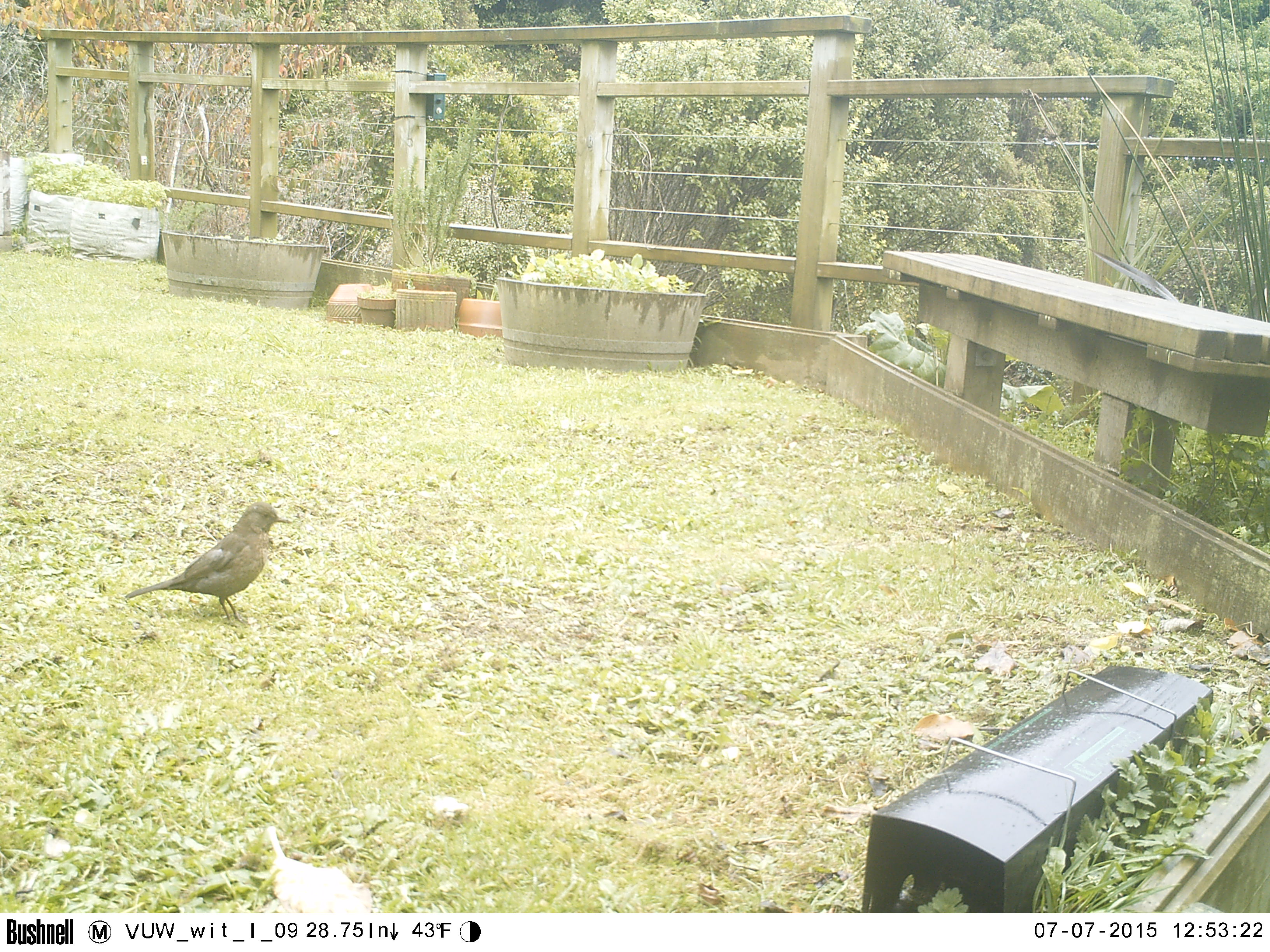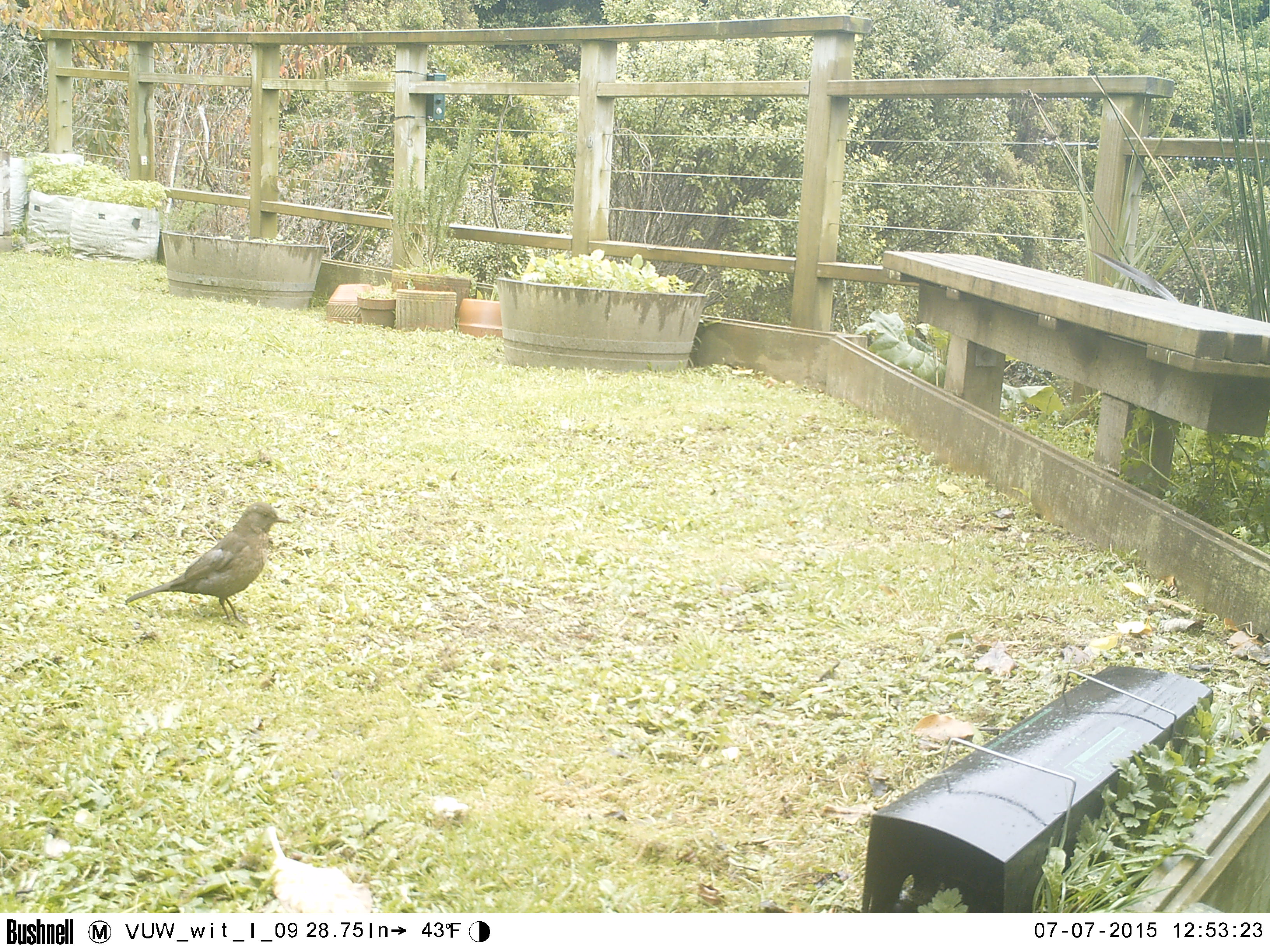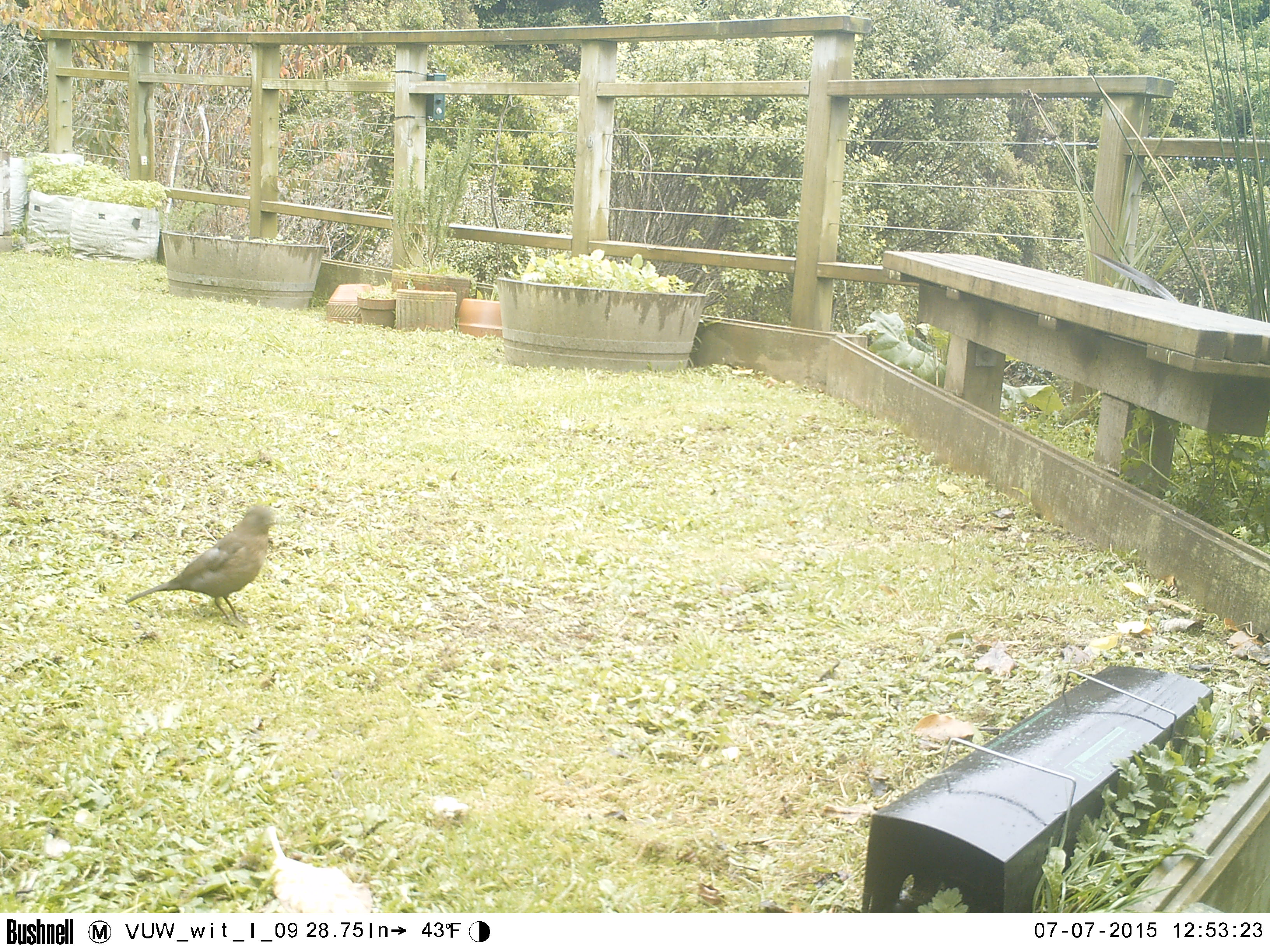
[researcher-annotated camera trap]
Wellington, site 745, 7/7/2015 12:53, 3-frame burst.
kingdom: Animalia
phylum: Chordata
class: Aves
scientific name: Aves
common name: bird